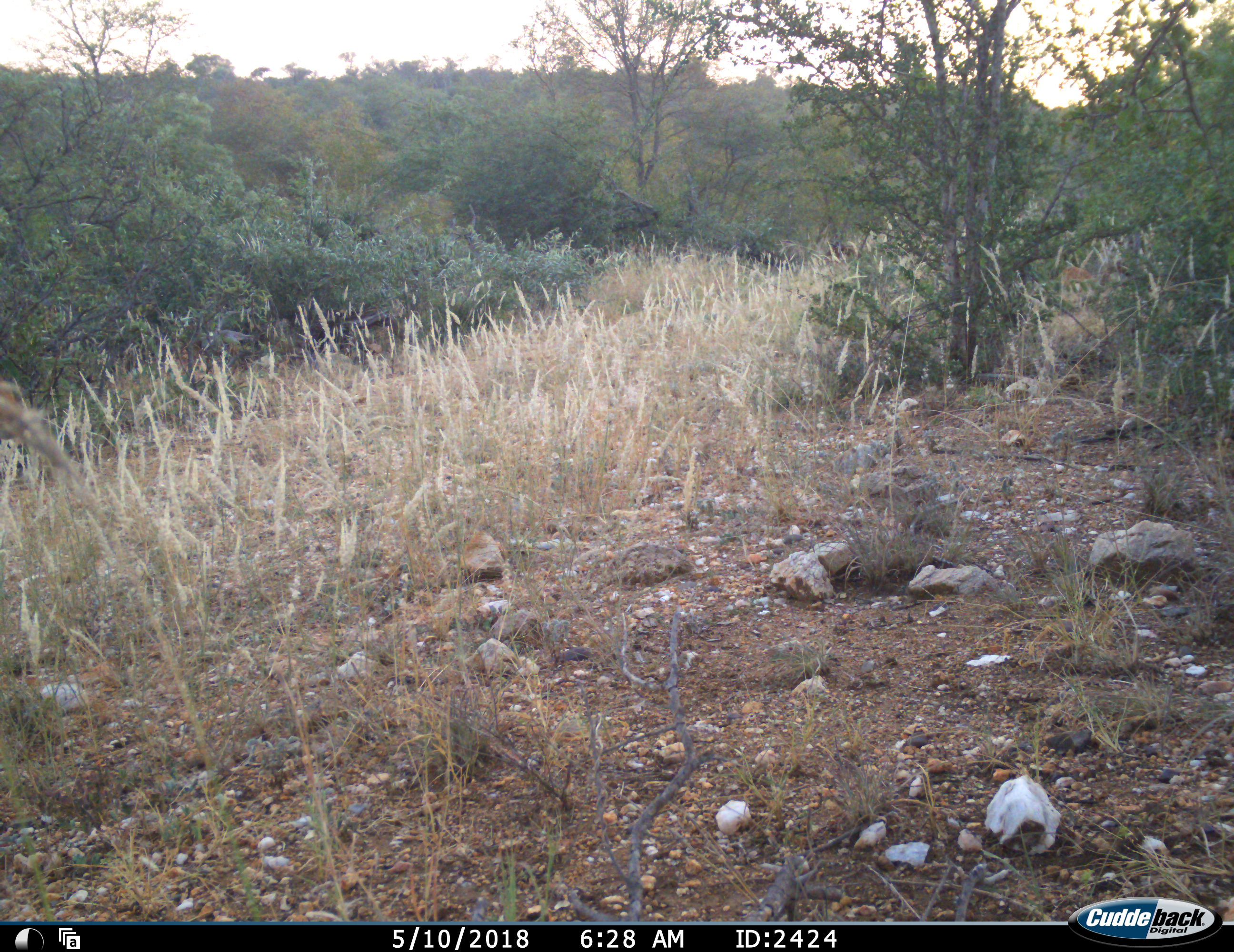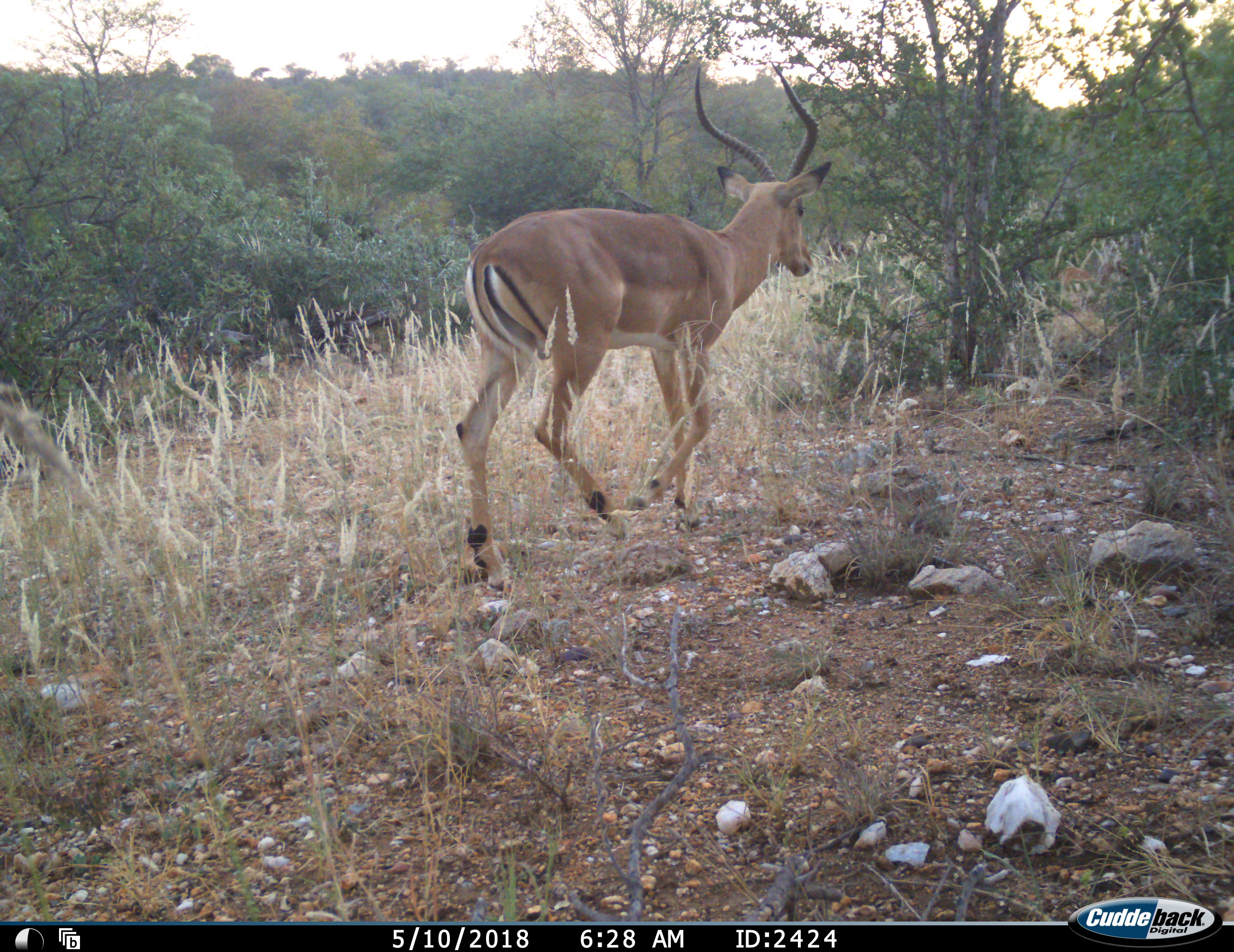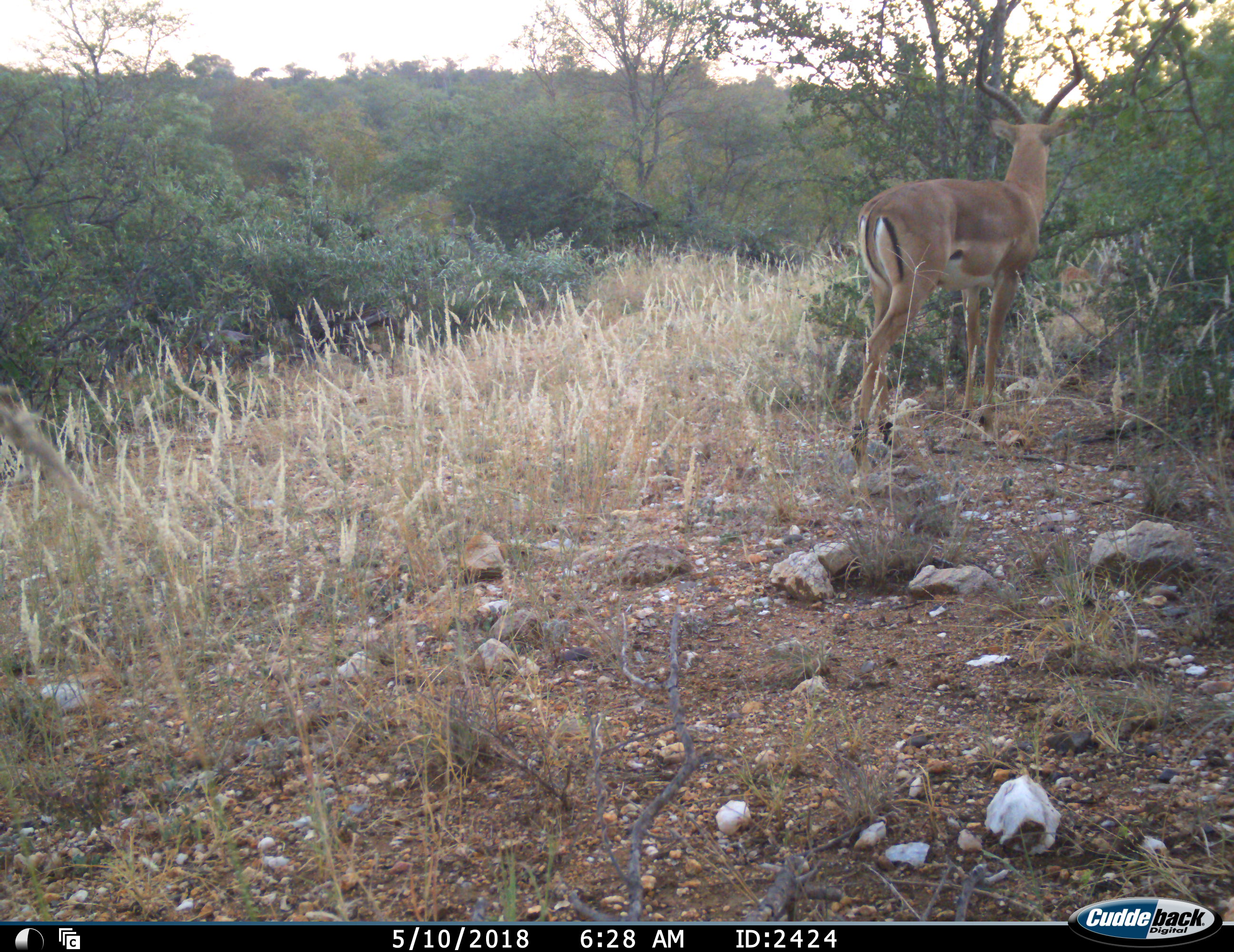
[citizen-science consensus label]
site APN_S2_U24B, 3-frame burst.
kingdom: Animalia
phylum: Chordata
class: Mammalia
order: Artiodactyla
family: Bovidae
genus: Aepyceros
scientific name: Aepyceros melampus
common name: impala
Impala (Aepyceros melampus), count 1. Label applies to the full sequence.